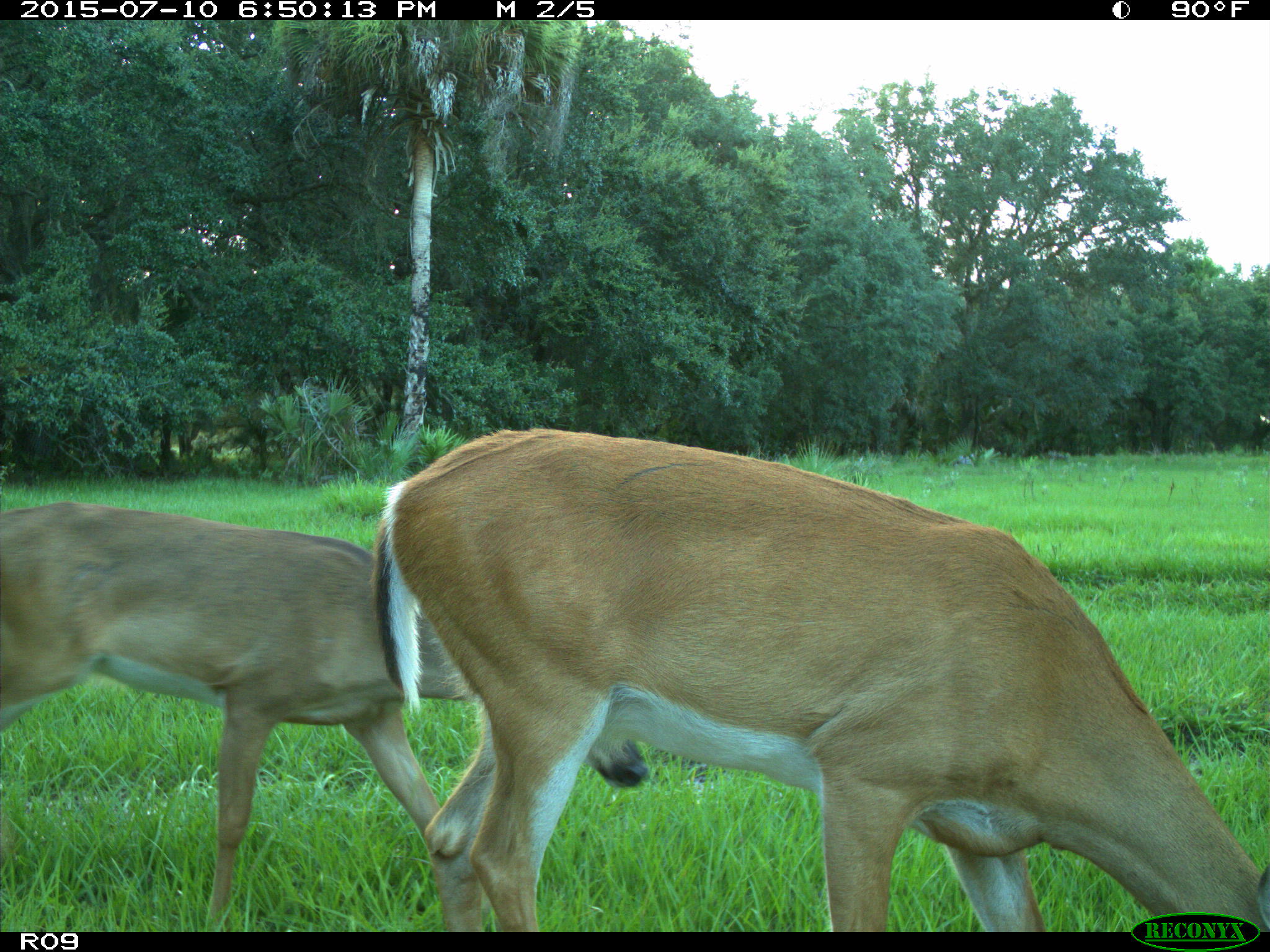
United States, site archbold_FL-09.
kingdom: Animalia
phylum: Chordata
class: Mammalia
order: Artiodactyla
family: Cervidae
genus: Odocoileus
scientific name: Odocoileus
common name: deer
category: unidentified deer